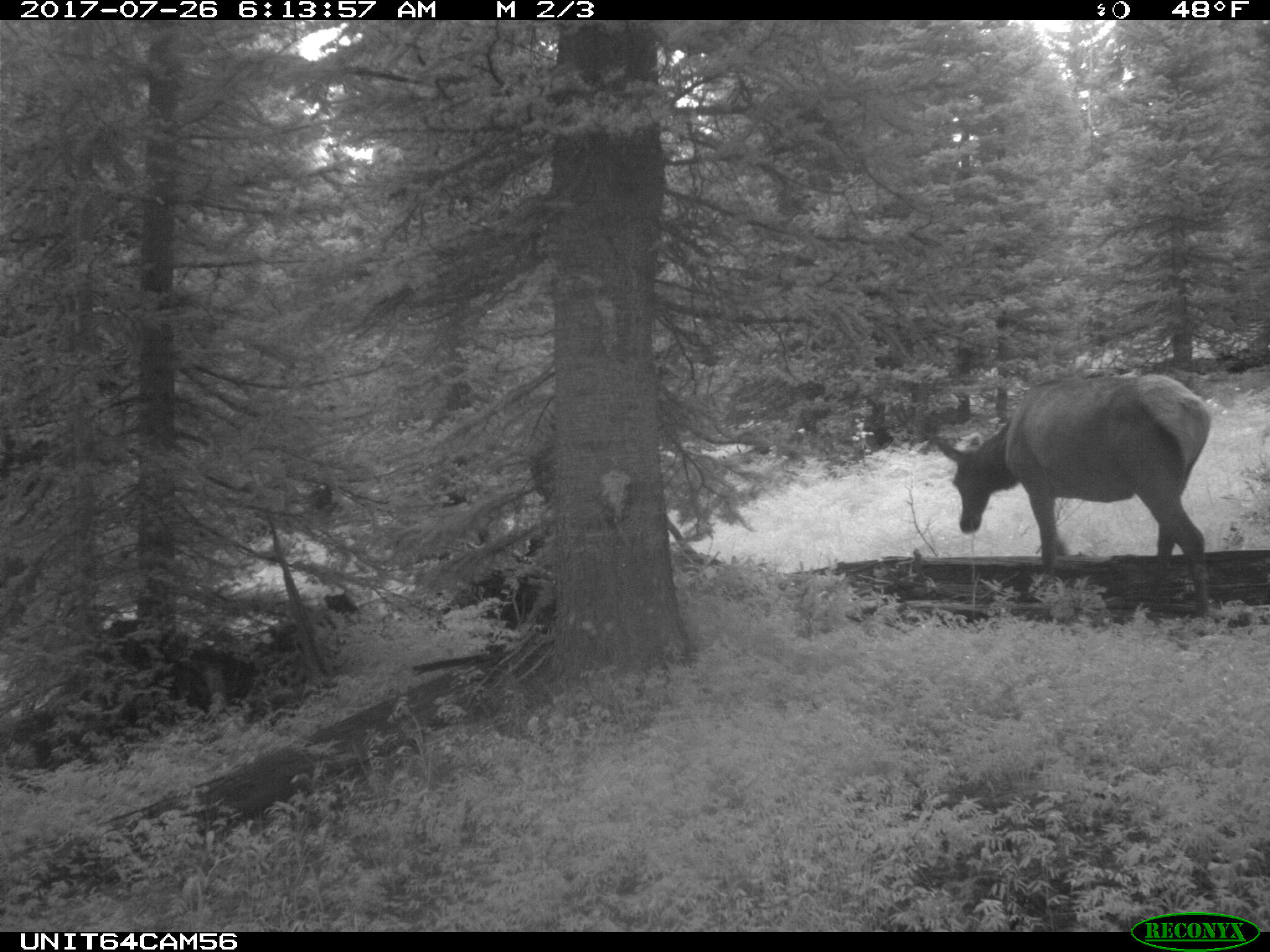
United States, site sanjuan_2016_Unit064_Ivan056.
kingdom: Animalia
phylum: Chordata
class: Mammalia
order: Artiodactyla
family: Cervidae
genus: Cervus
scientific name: Cervus elaphus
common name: red deer